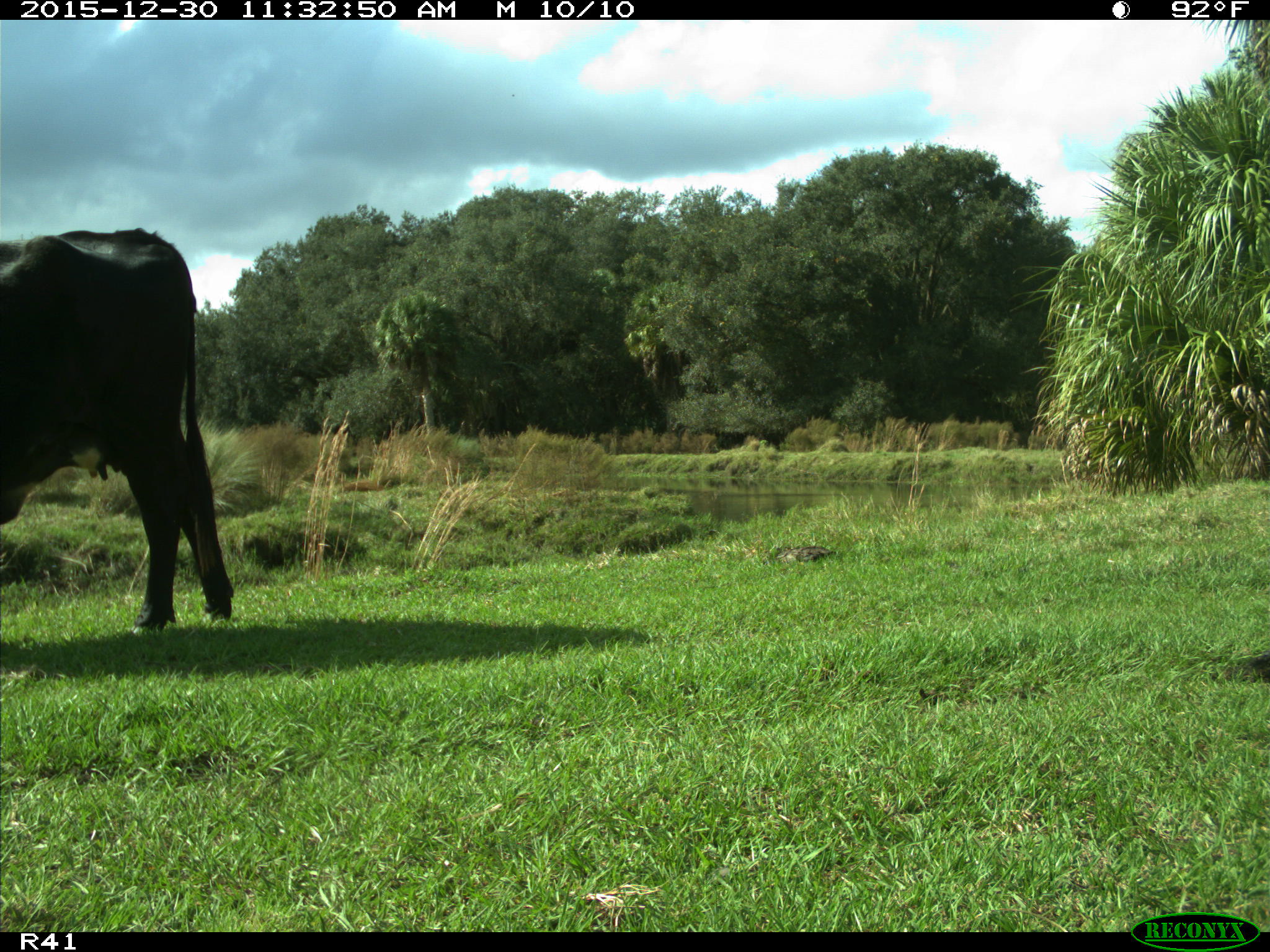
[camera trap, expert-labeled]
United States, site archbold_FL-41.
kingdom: Animalia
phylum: Chordata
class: Mammalia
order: Artiodactyla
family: Bovidae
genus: Bos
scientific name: Bos taurus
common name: domestic cow